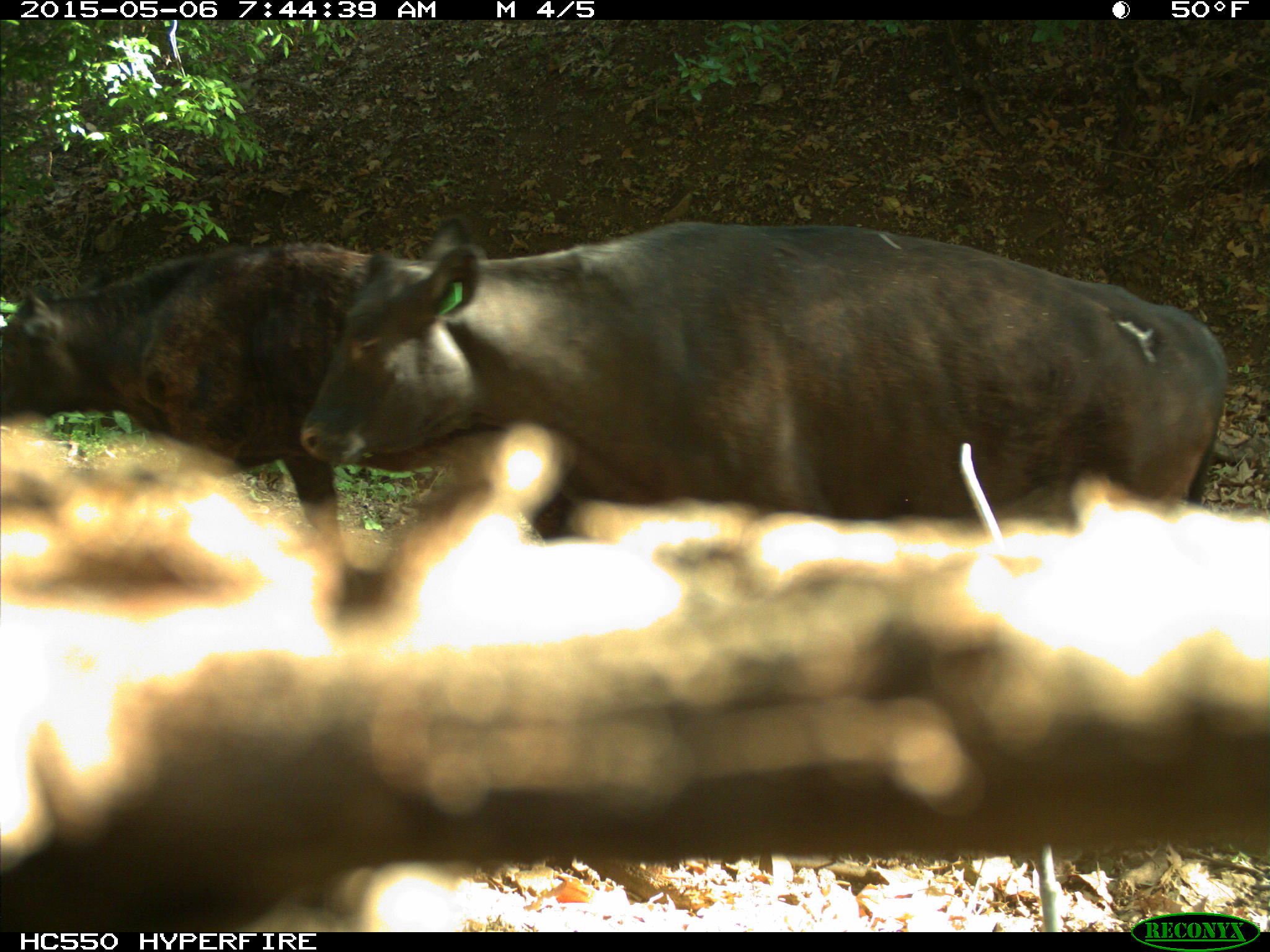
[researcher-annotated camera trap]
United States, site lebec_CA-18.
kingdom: Animalia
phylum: Chordata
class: Mammalia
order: Artiodactyla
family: Bovidae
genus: Bos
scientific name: Bos taurus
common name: domestic cow